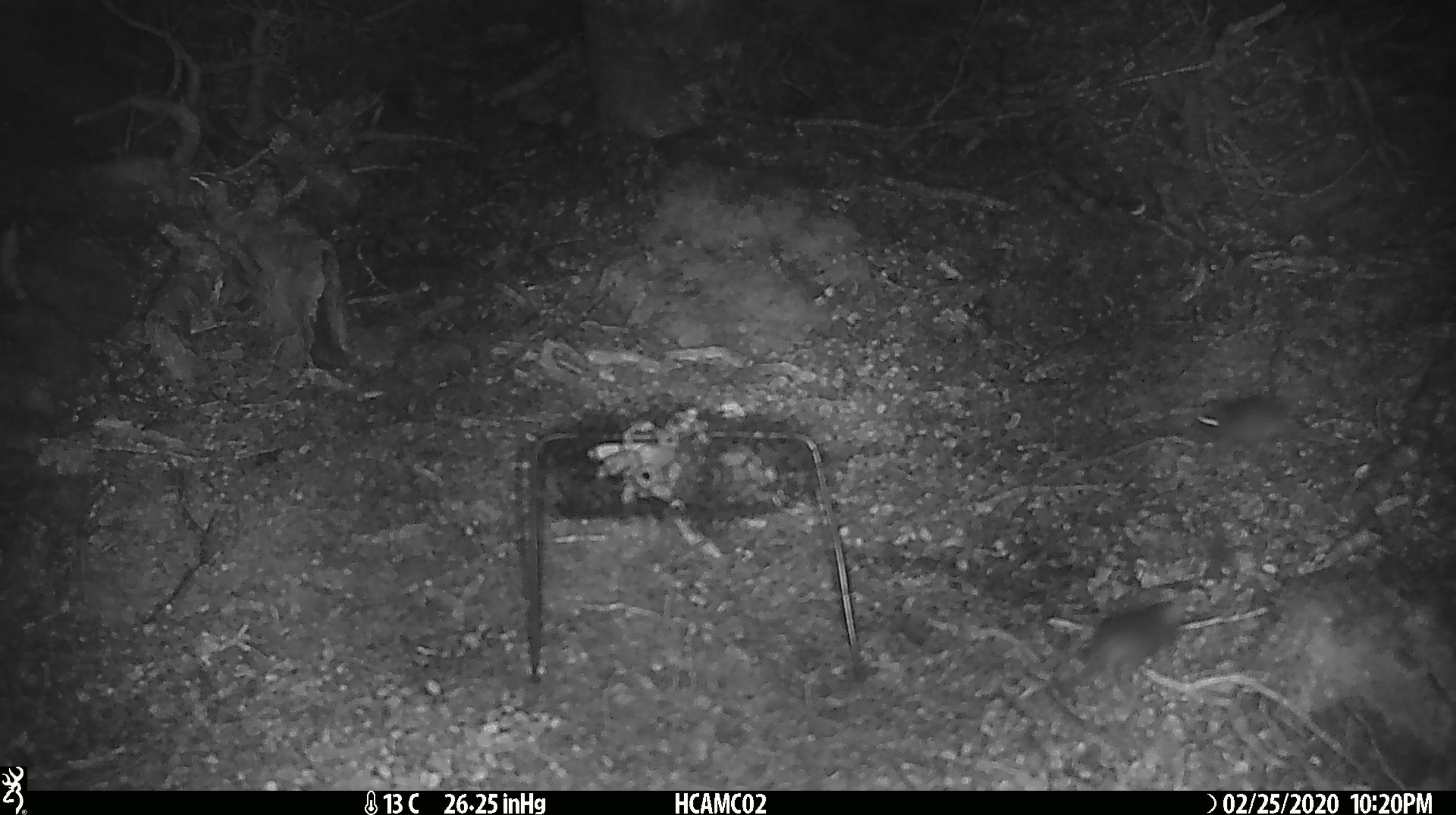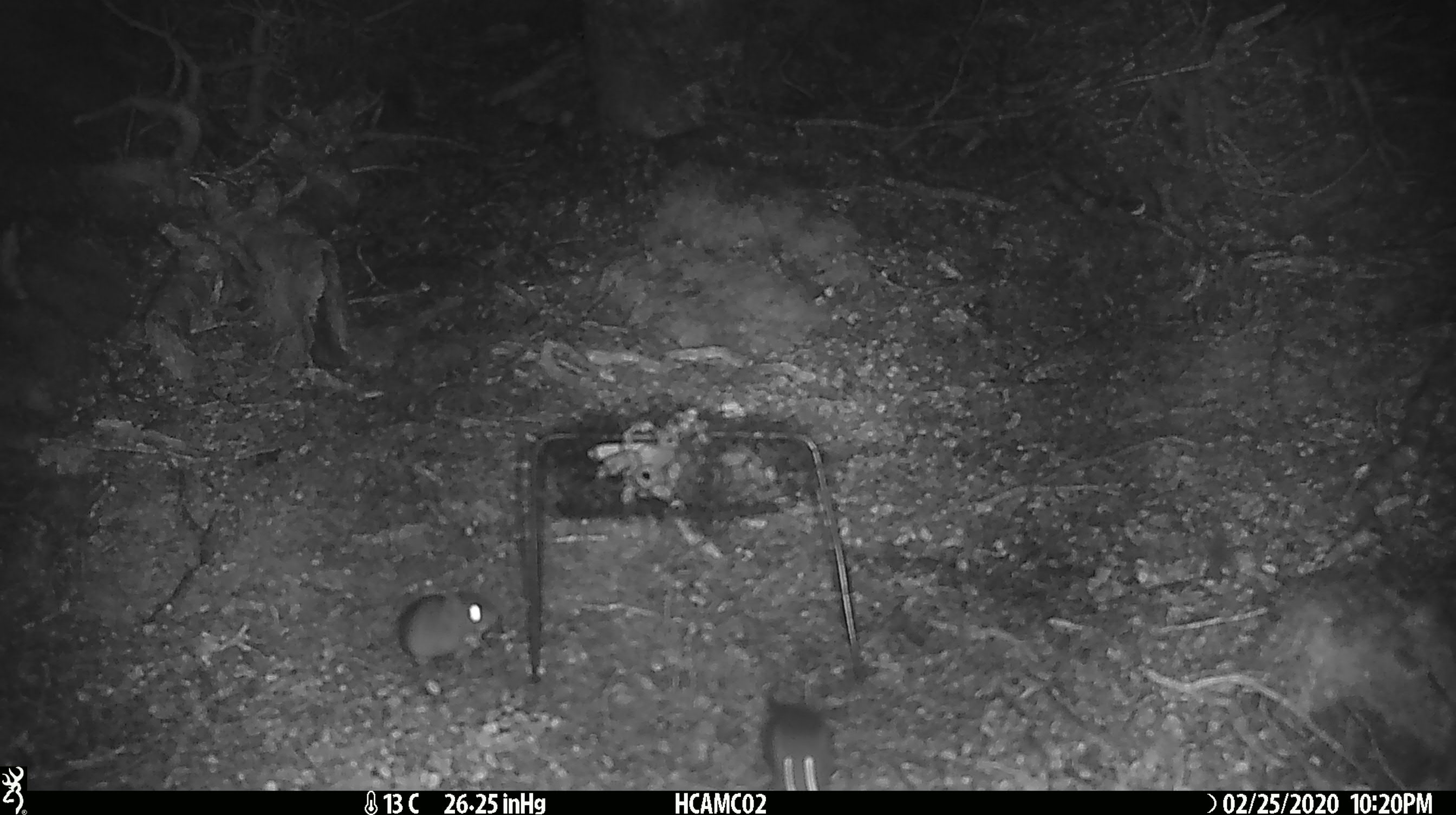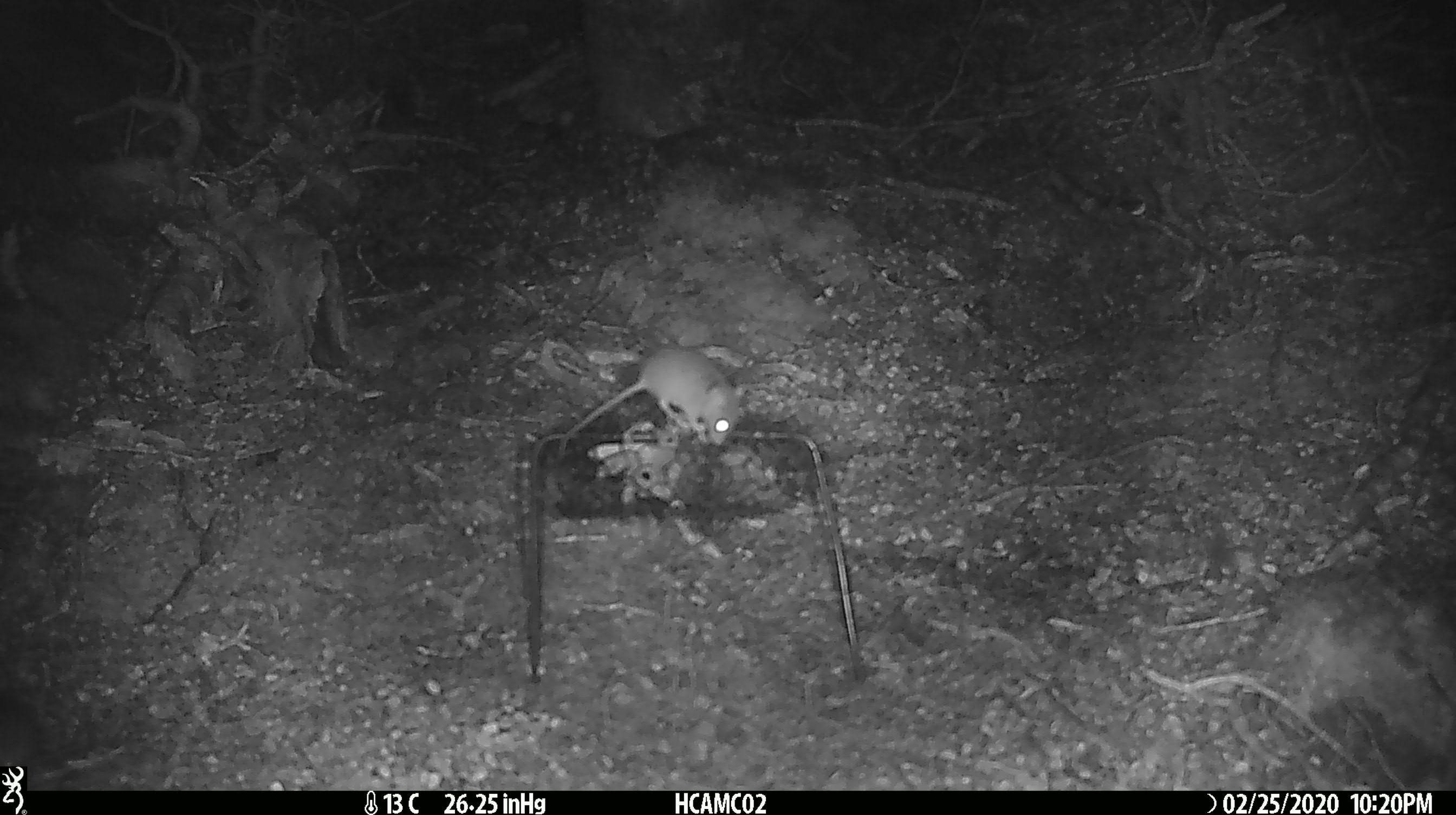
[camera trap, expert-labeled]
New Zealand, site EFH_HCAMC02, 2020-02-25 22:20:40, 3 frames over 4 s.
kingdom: Animalia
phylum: Chordata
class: Mammalia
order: Rodentia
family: Muridae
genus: Mus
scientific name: Mus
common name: mouse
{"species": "mouse (Mus)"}